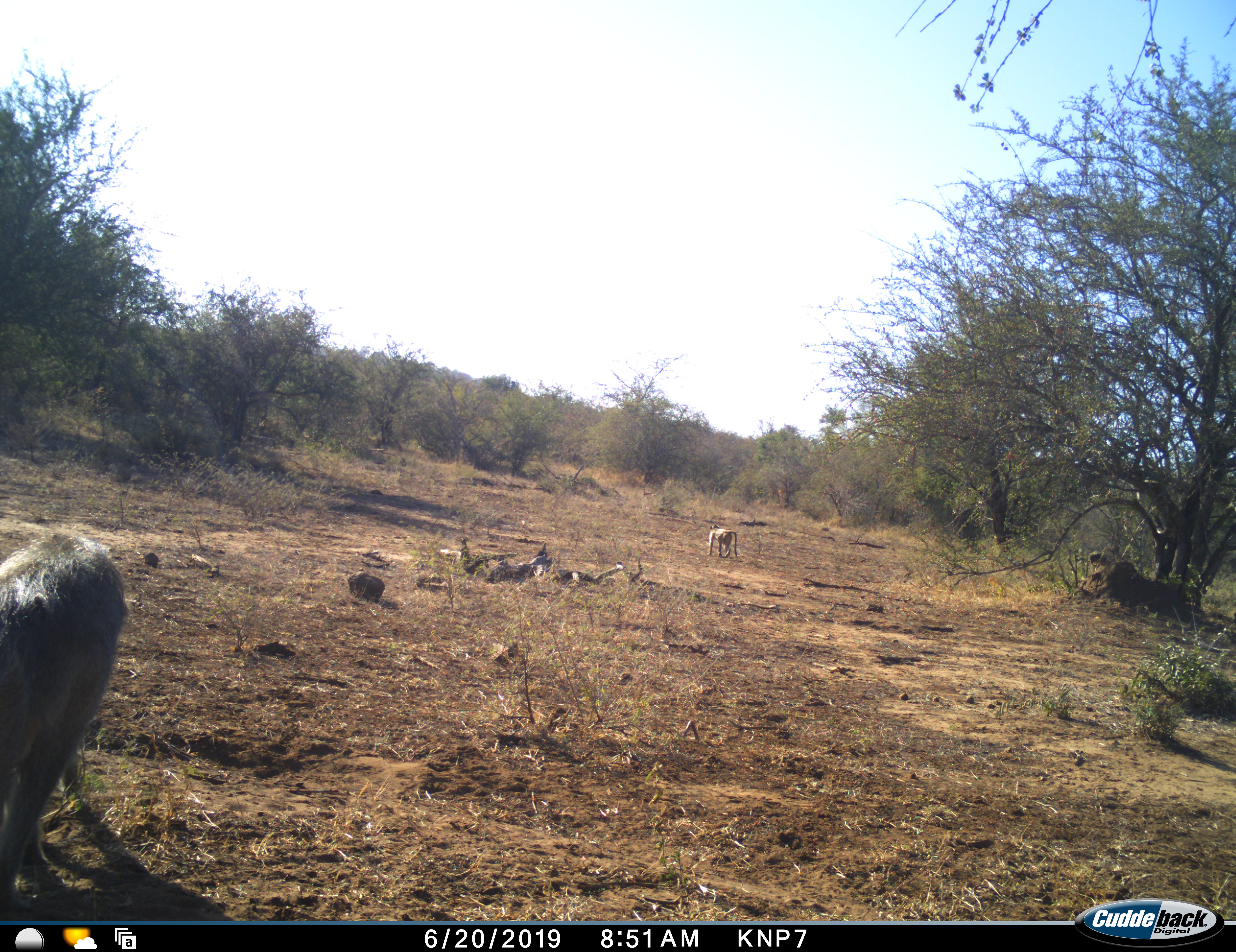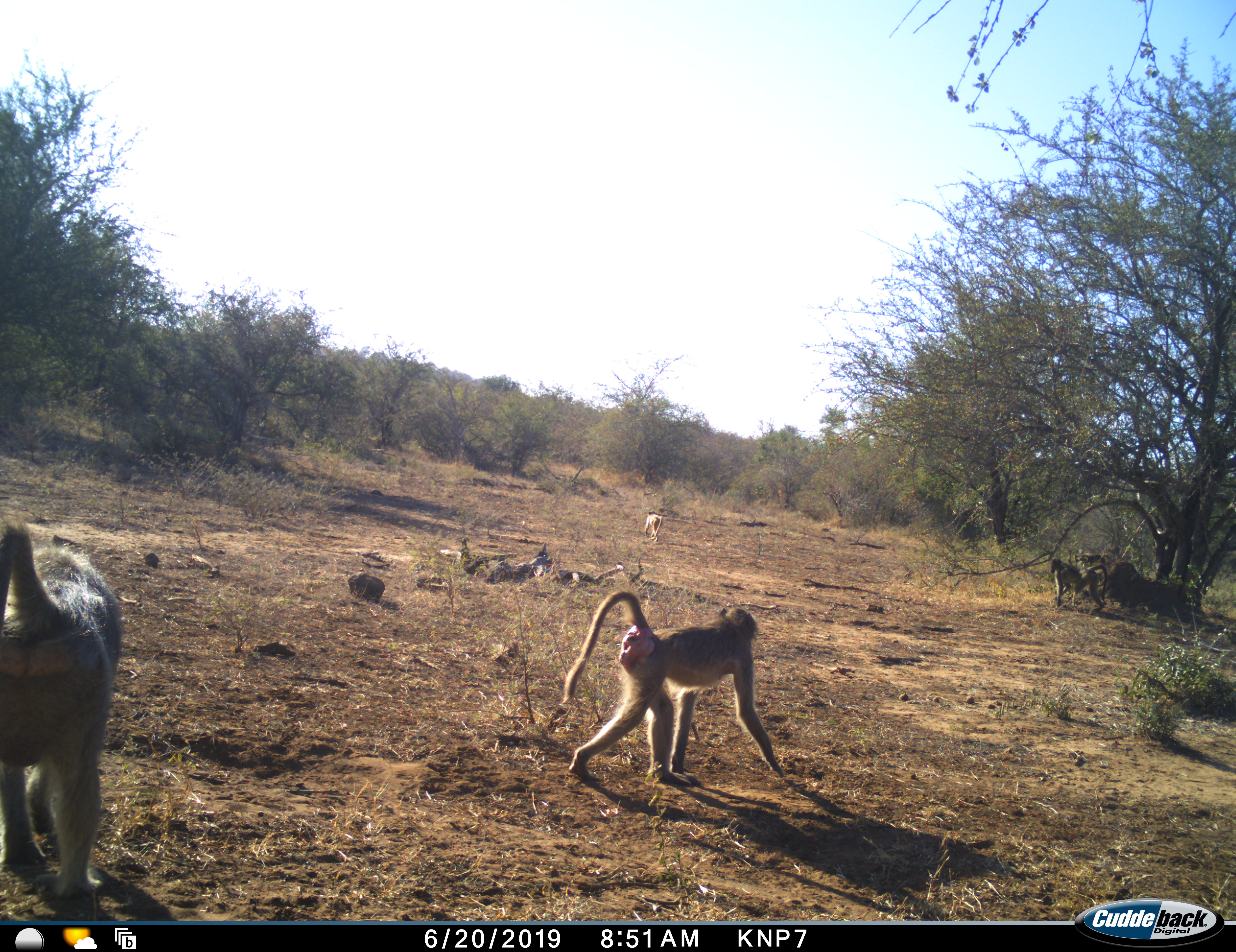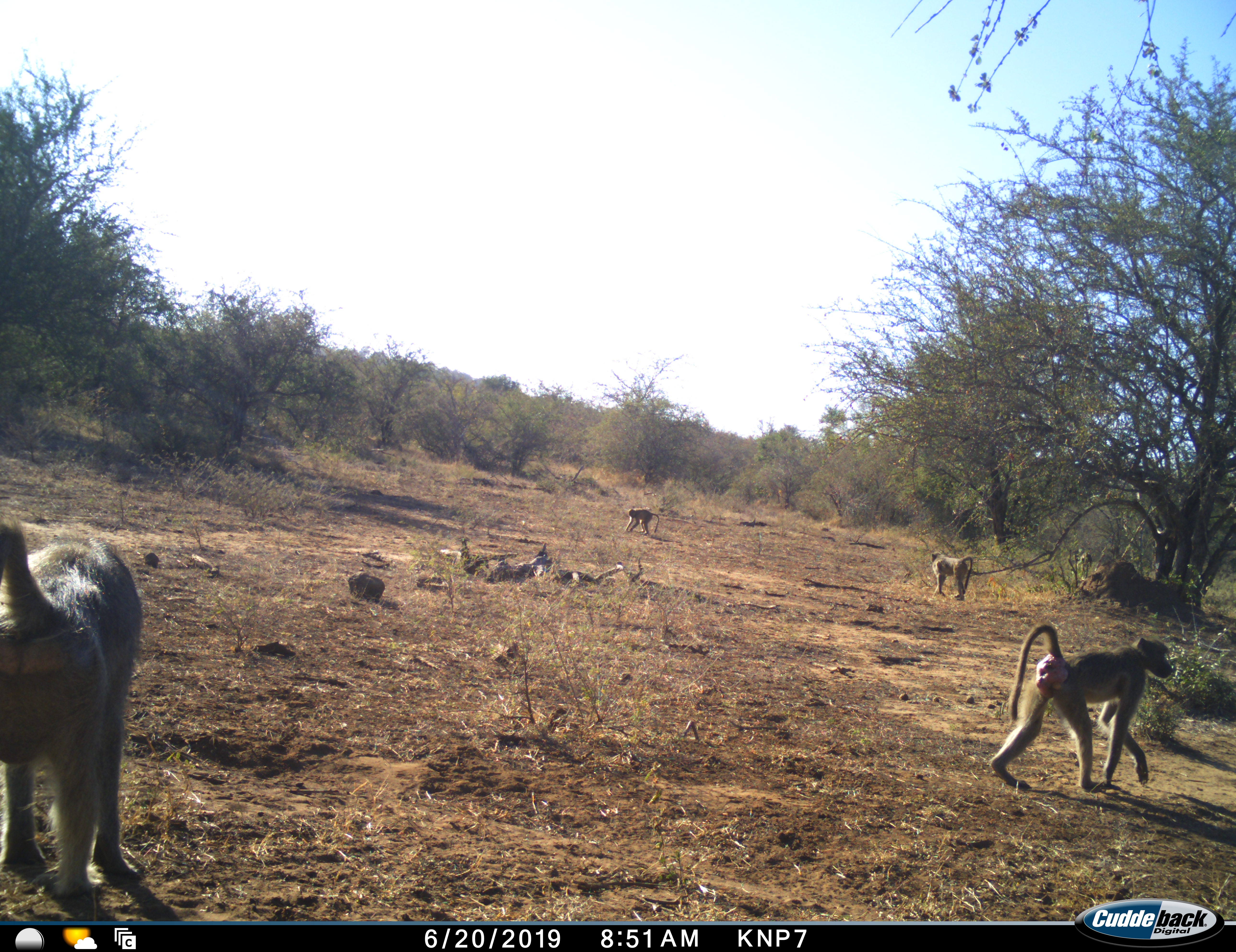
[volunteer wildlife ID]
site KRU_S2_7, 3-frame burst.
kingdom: Animalia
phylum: Chordata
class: Mammalia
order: Primates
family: Cercopithecidae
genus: Papio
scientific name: Papio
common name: baboon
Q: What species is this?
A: Baboon (Papio).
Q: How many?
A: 4.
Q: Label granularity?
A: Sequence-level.